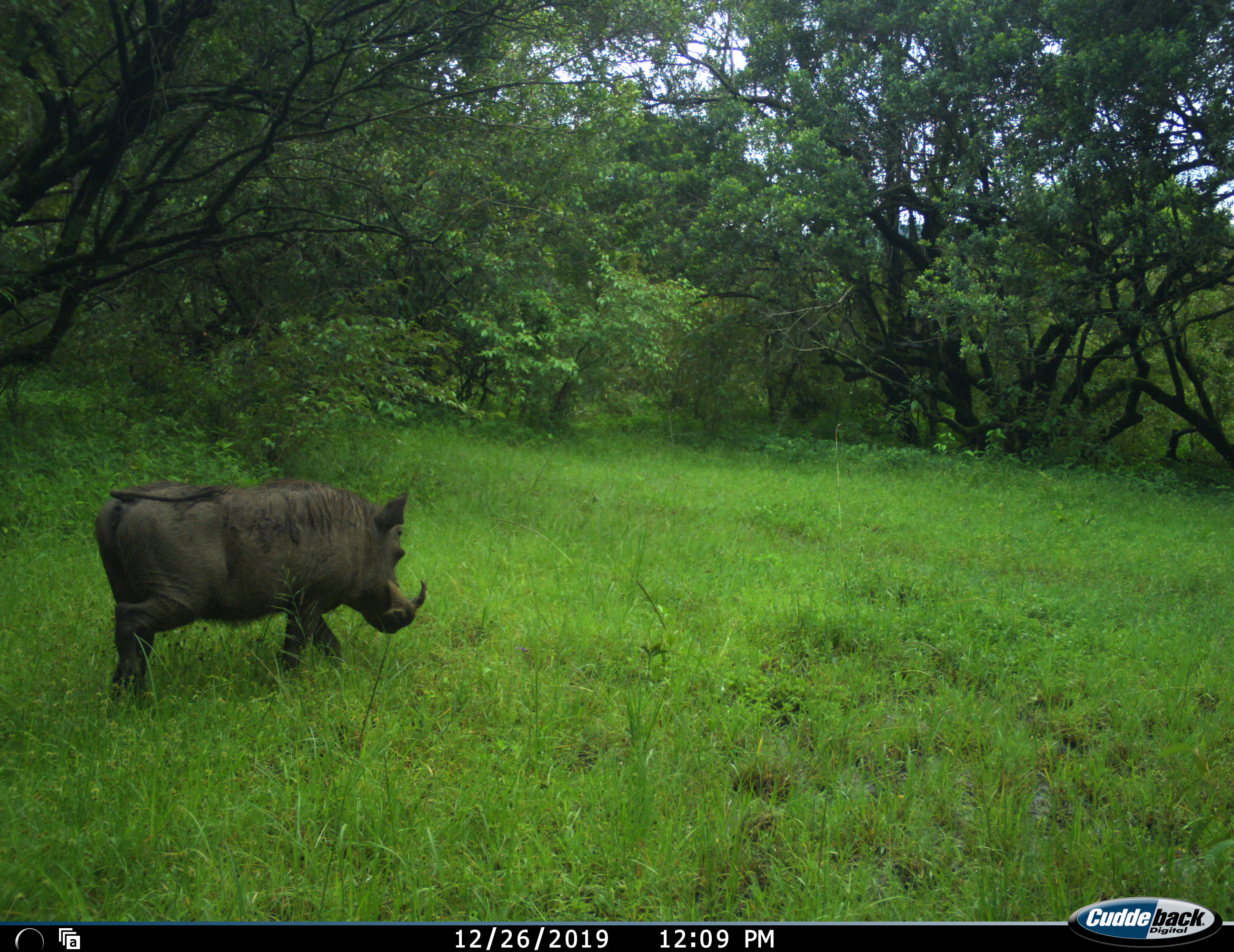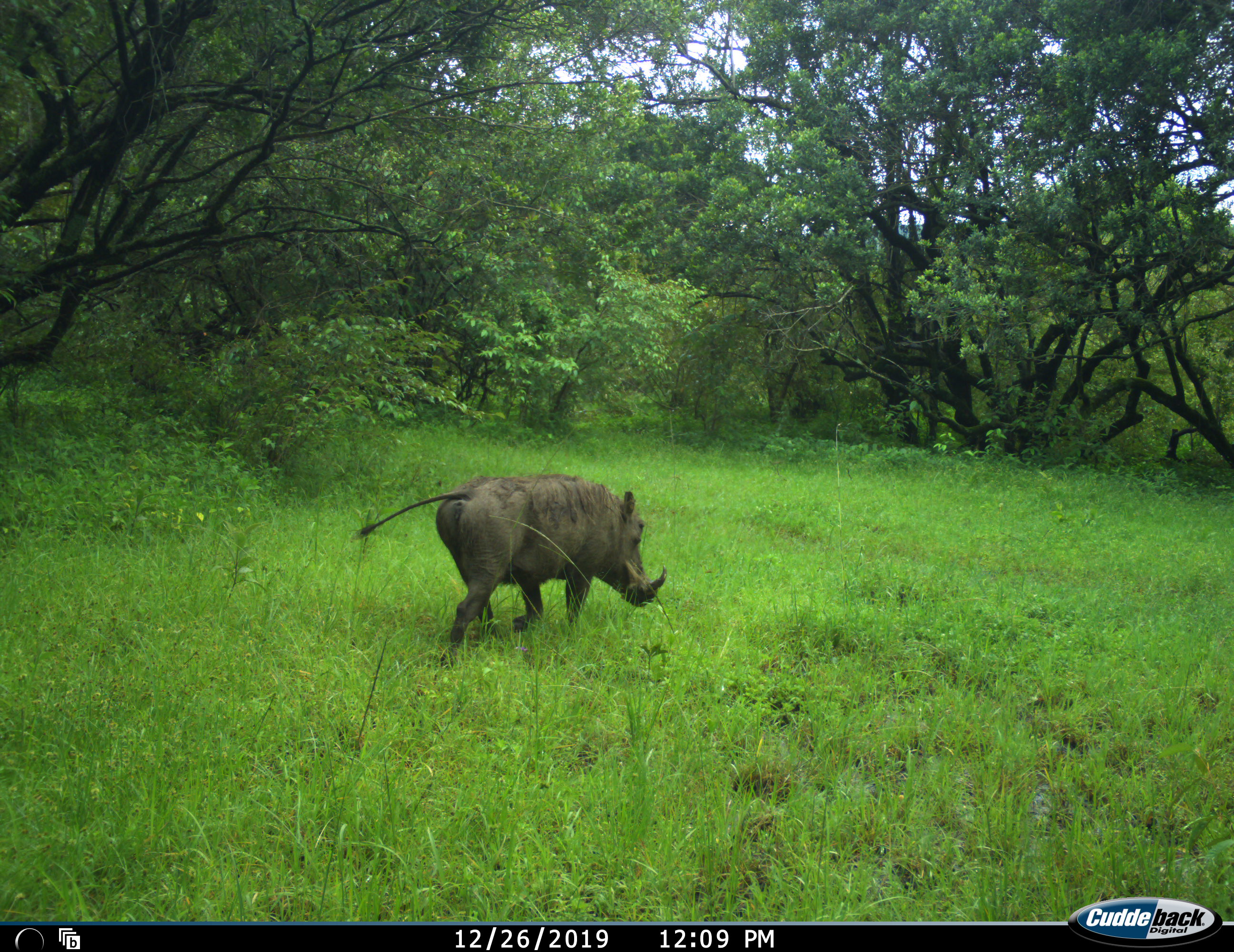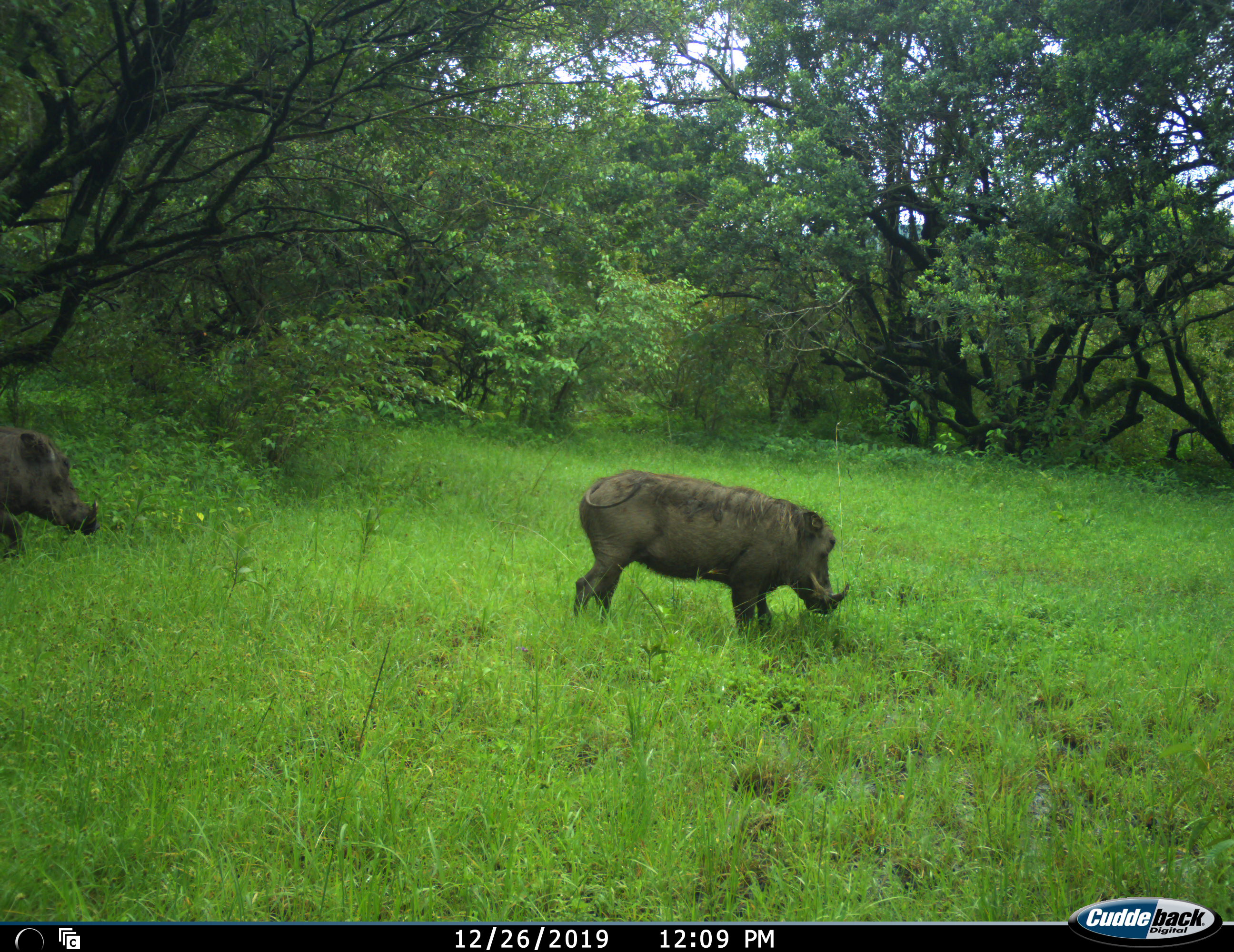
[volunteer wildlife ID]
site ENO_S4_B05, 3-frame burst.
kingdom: Animalia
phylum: Chordata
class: Mammalia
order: Artiodactyla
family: Suidae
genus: Phacochoerus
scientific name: Phacochoerus africanus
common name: warthog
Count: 2.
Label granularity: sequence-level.